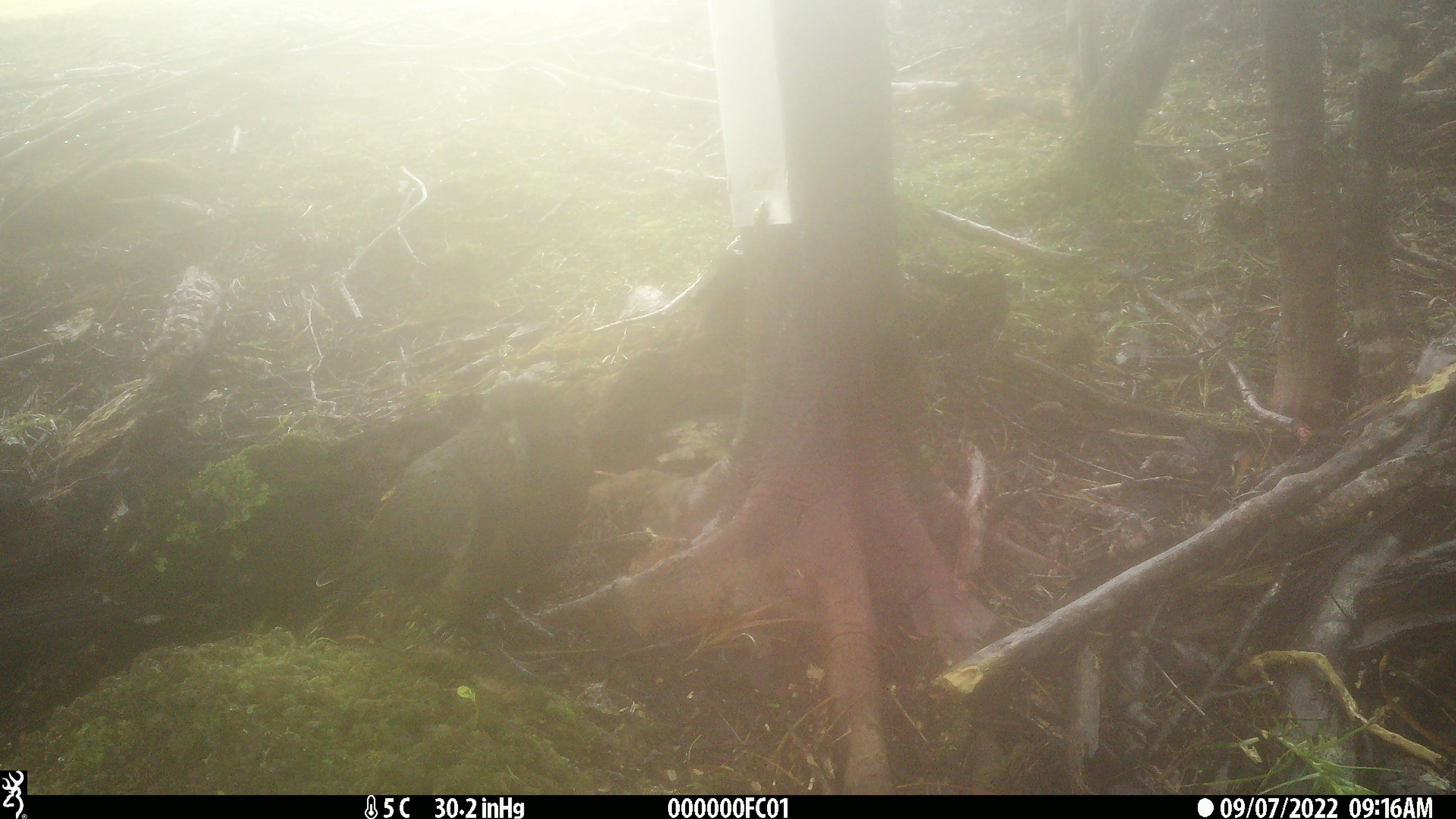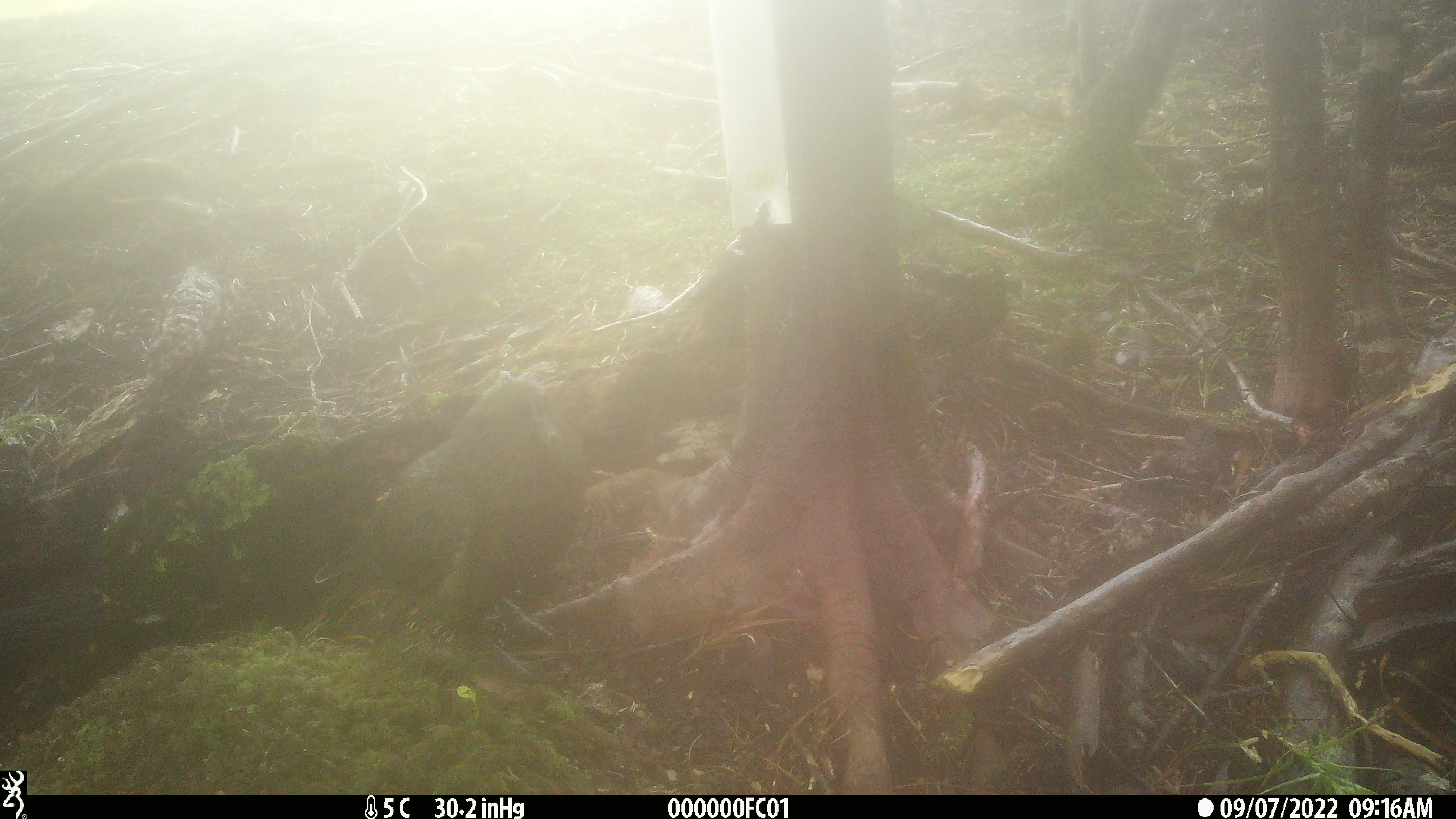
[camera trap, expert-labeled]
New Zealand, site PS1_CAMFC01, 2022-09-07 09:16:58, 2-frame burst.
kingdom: Animalia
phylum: Chordata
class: Aves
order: Psittaciformes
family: Strigopidae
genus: Nestor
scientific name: Nestor notabilis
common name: kea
Kea (Nestor notabilis).